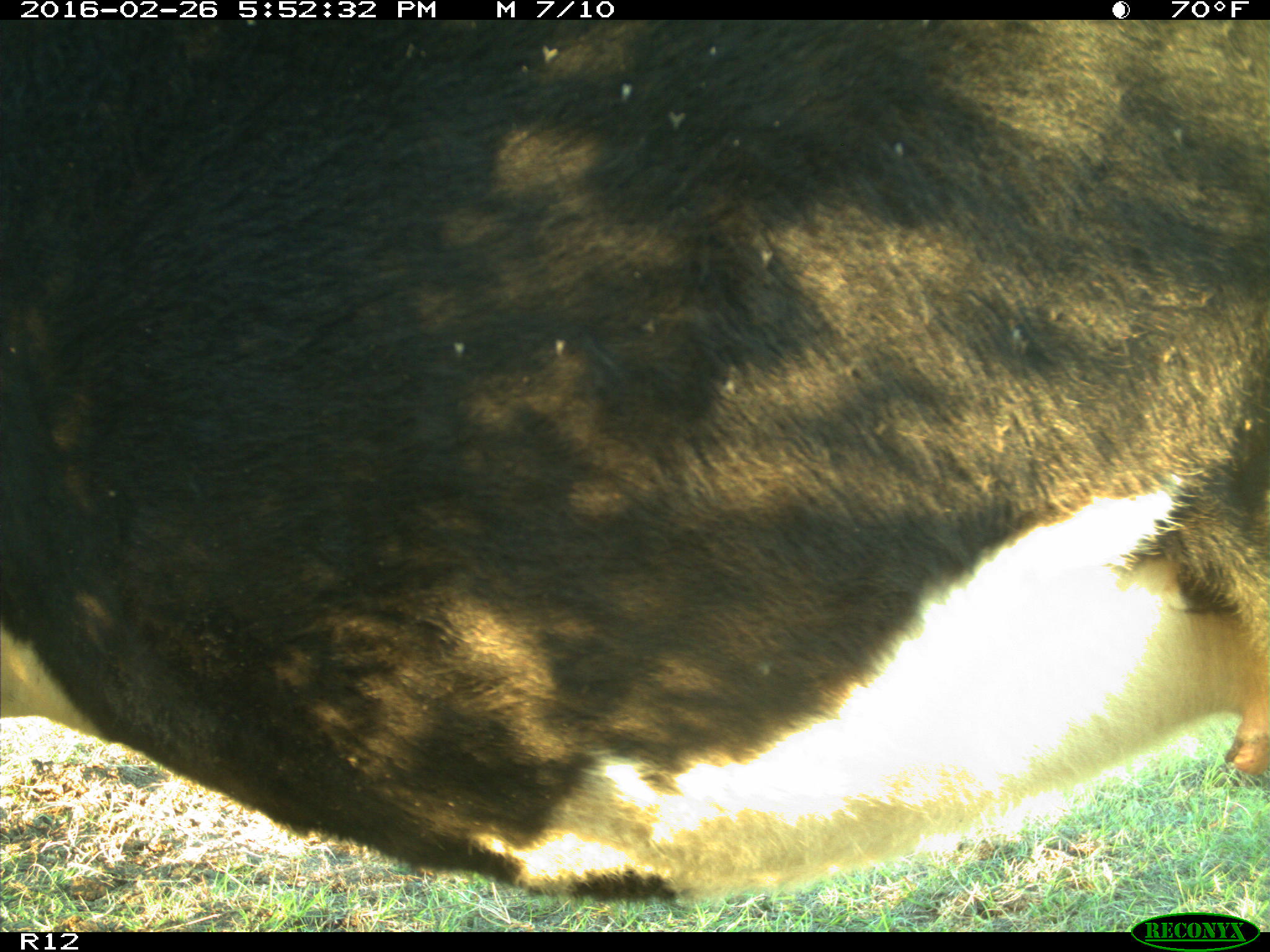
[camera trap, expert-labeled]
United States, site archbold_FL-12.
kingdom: Animalia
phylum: Chordata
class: Mammalia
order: Artiodactyla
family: Bovidae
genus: Bos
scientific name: Bos taurus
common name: domestic cow